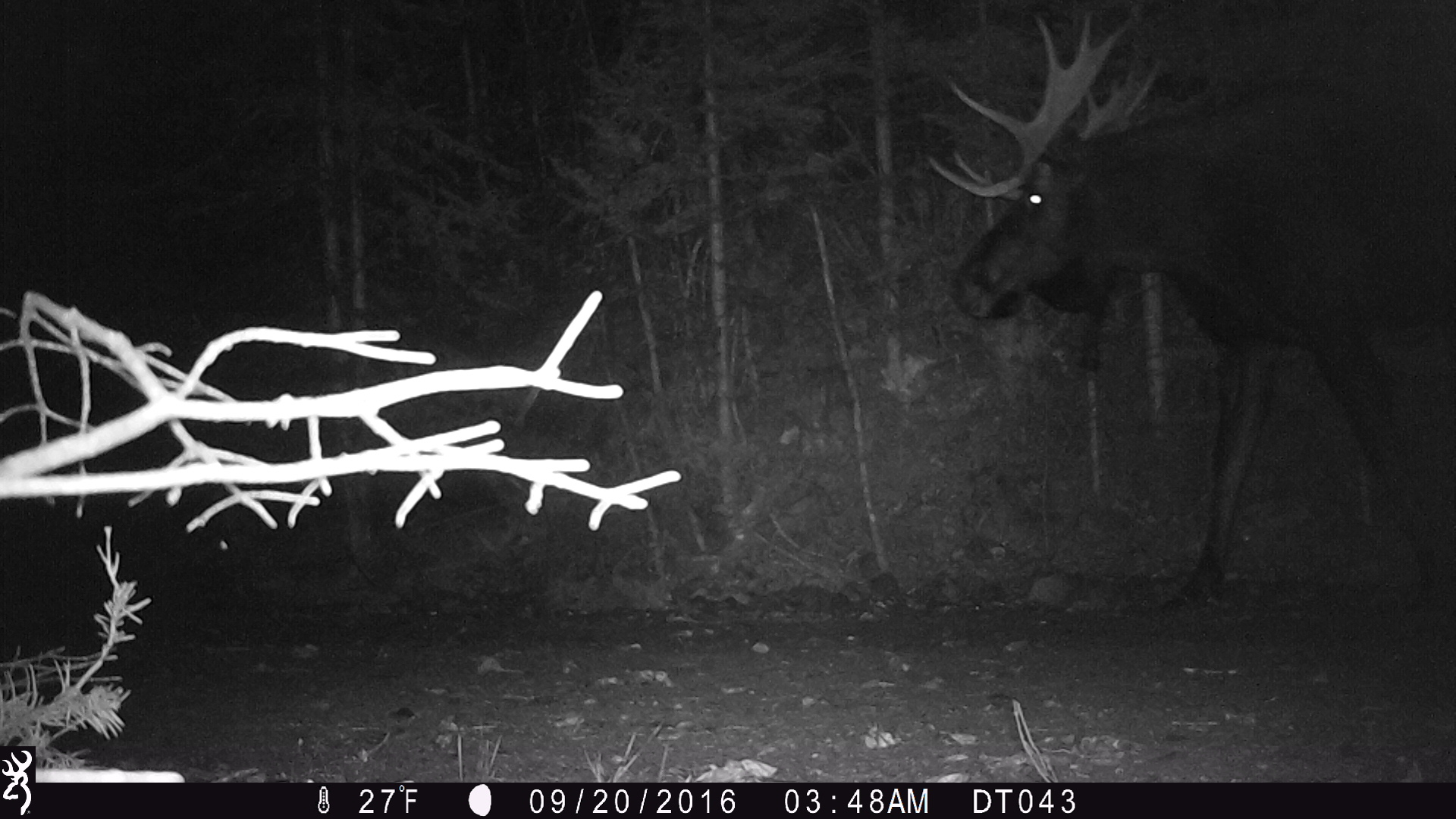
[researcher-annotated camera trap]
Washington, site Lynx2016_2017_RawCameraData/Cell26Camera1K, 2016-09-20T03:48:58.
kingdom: Animalia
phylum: Chordata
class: Mammalia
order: Artiodactyla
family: Cervidae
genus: Alces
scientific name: Alces alces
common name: moose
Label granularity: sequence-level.